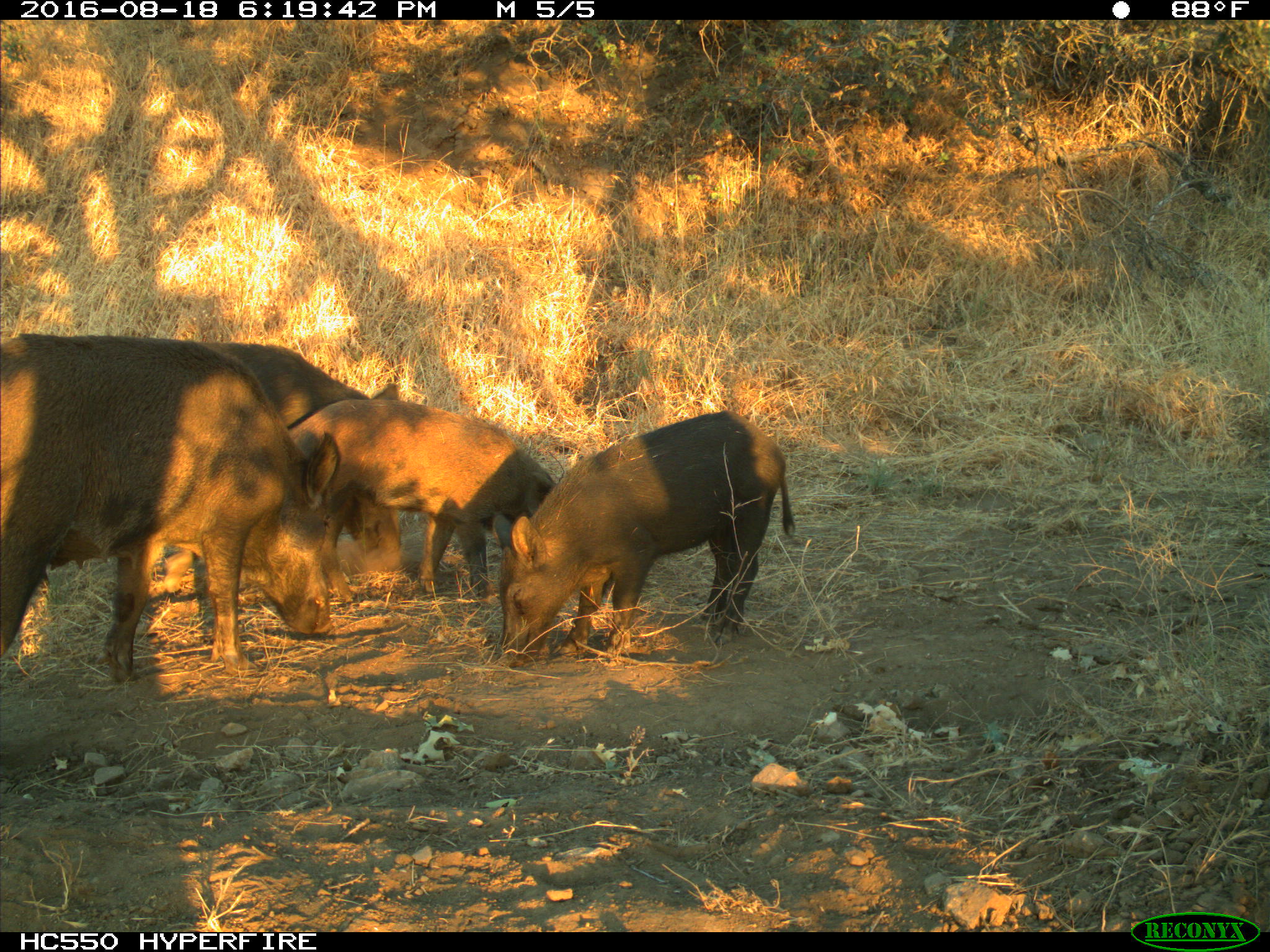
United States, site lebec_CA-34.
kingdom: Animalia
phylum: Chordata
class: Mammalia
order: Artiodactyla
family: Suidae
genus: Sus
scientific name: Sus scrofa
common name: wild boar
Sus scrofa (wild boar).